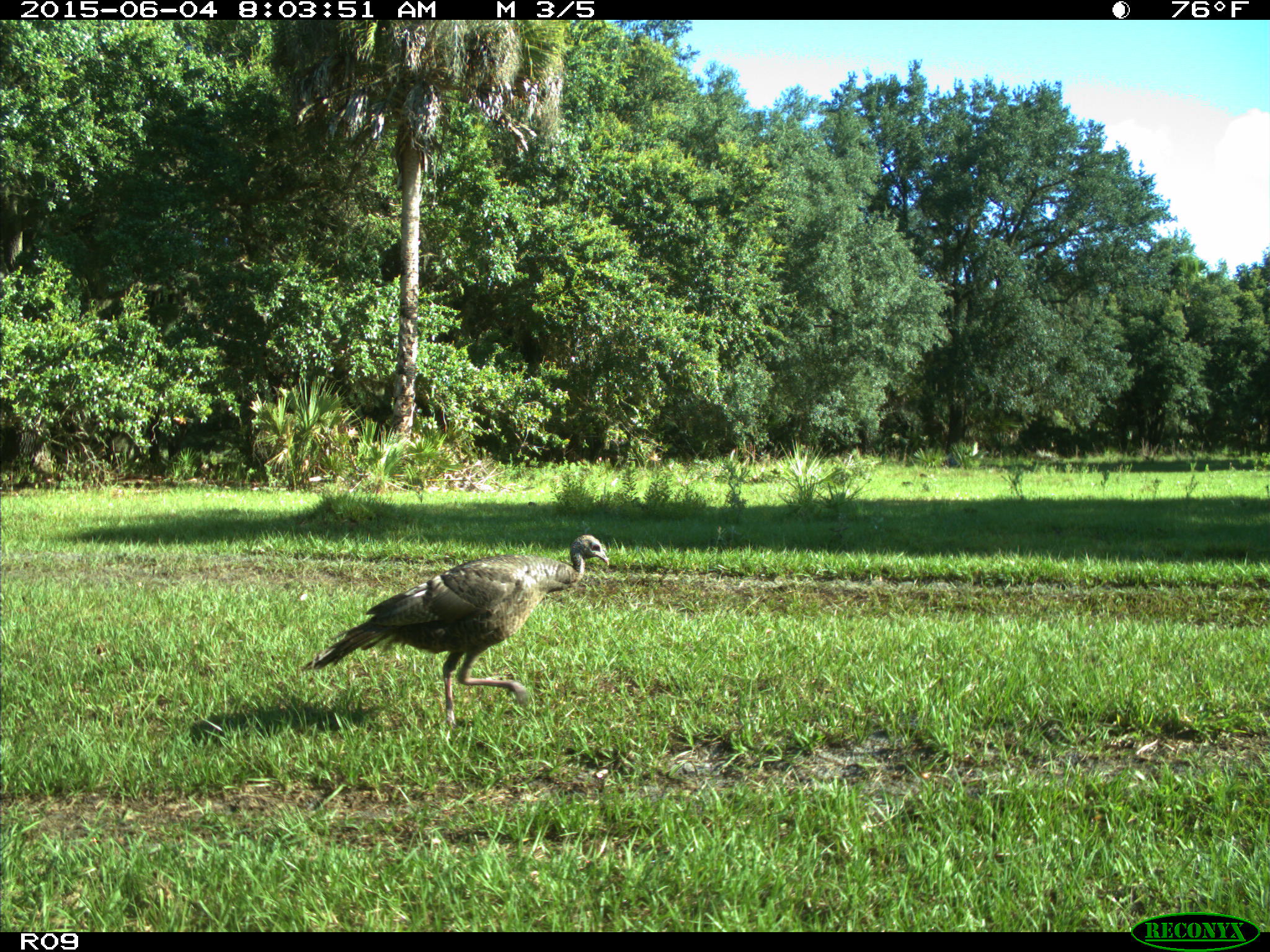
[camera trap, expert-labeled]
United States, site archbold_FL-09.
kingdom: Animalia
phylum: Chordata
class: Aves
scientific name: Aves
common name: birds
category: unidentified bird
Unidentified bird (birds) (Aves).